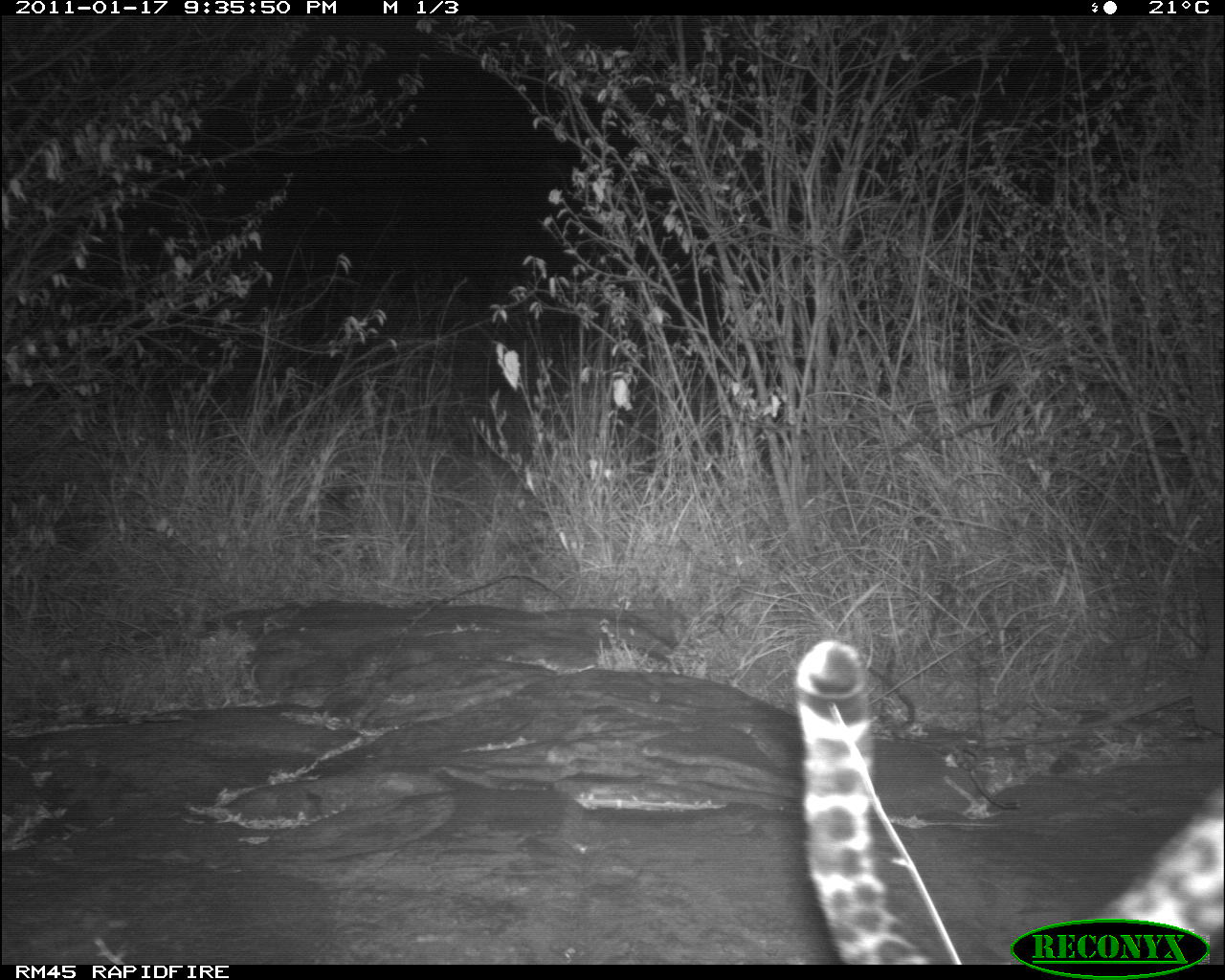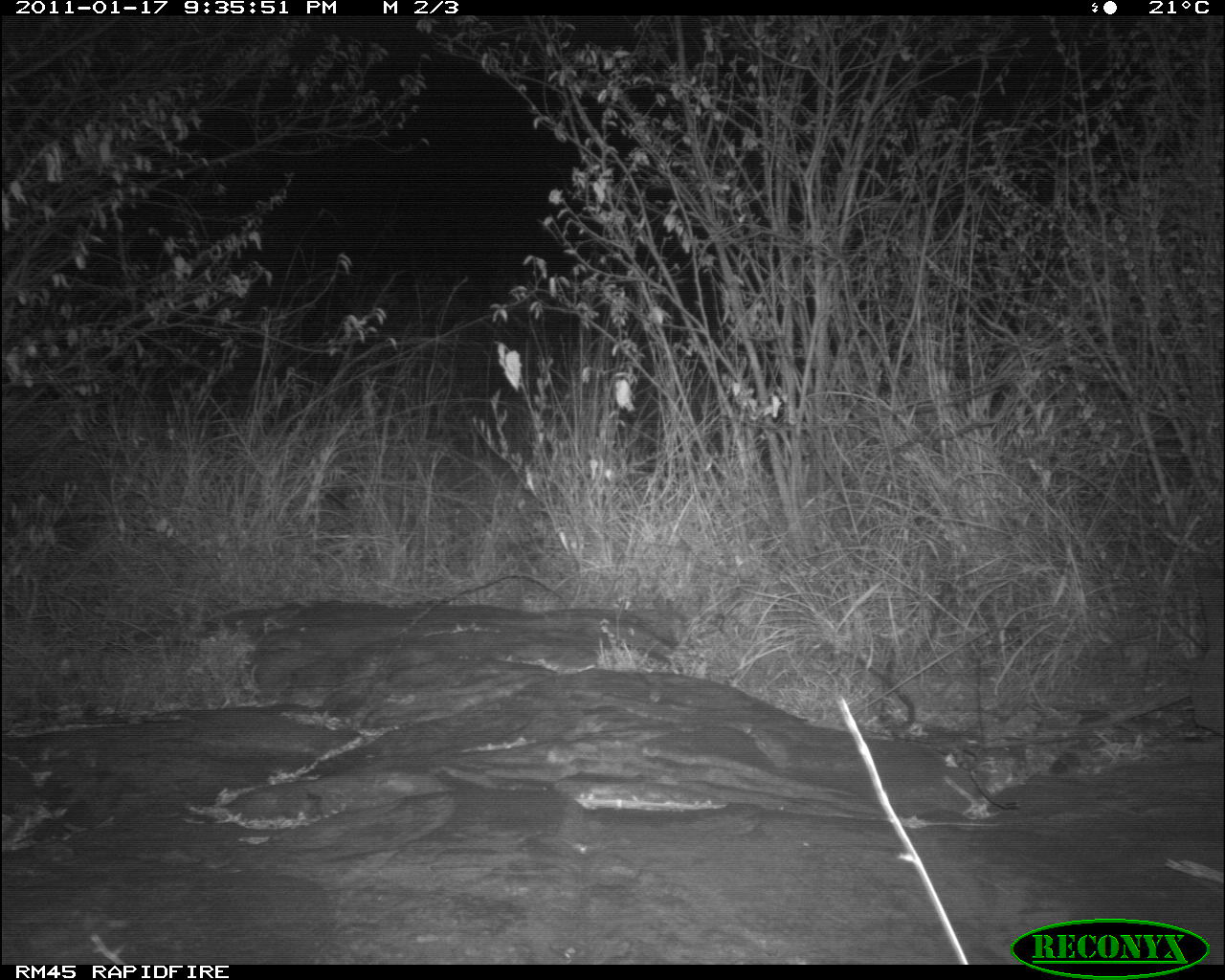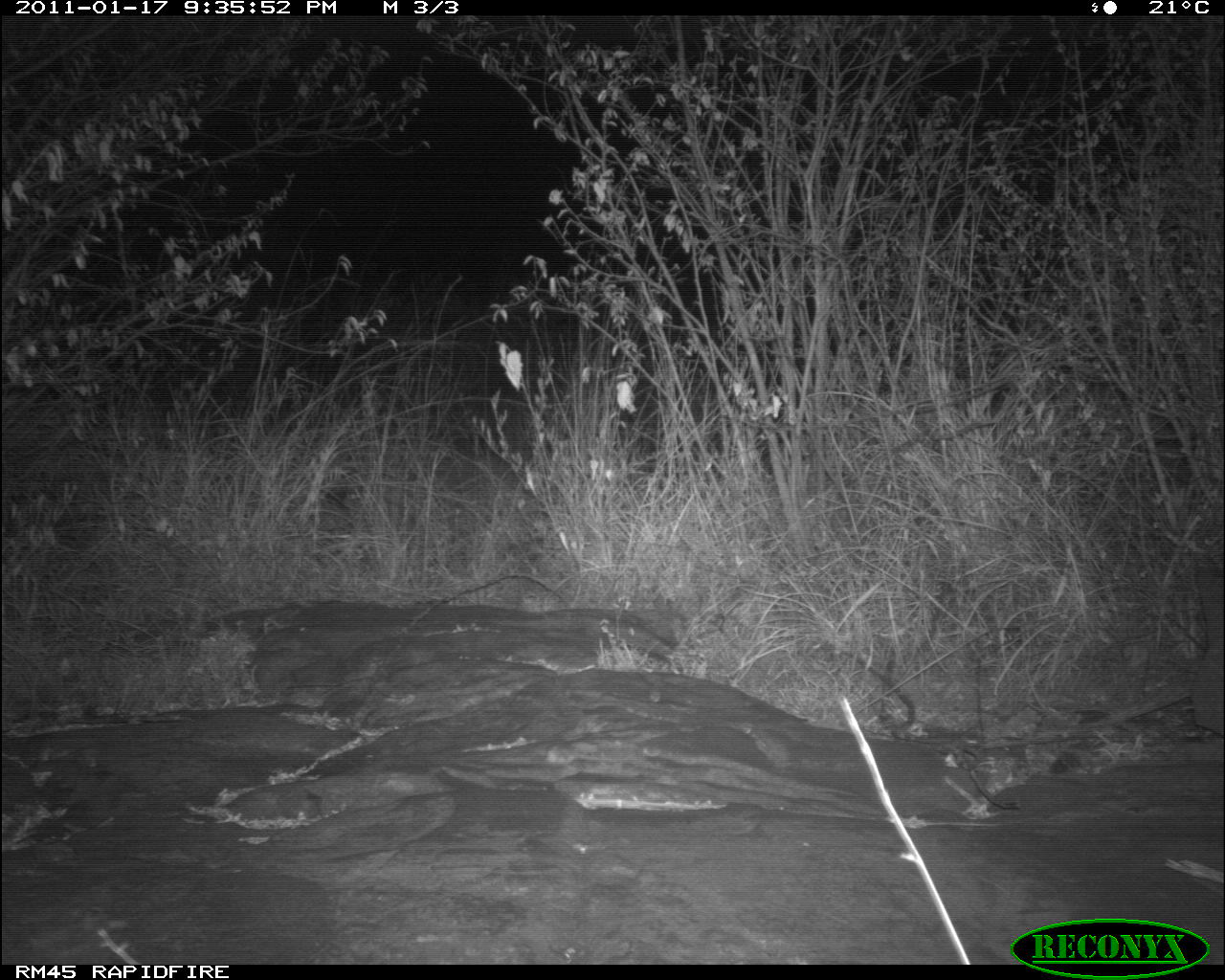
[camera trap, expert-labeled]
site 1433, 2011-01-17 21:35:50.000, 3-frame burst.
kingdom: Animalia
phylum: Chordata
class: Mammalia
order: Carnivora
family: Felidae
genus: Panthera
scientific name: Panthera pardus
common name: leopard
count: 1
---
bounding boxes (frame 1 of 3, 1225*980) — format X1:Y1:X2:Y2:
panthera pardus: 792:636:1222:963